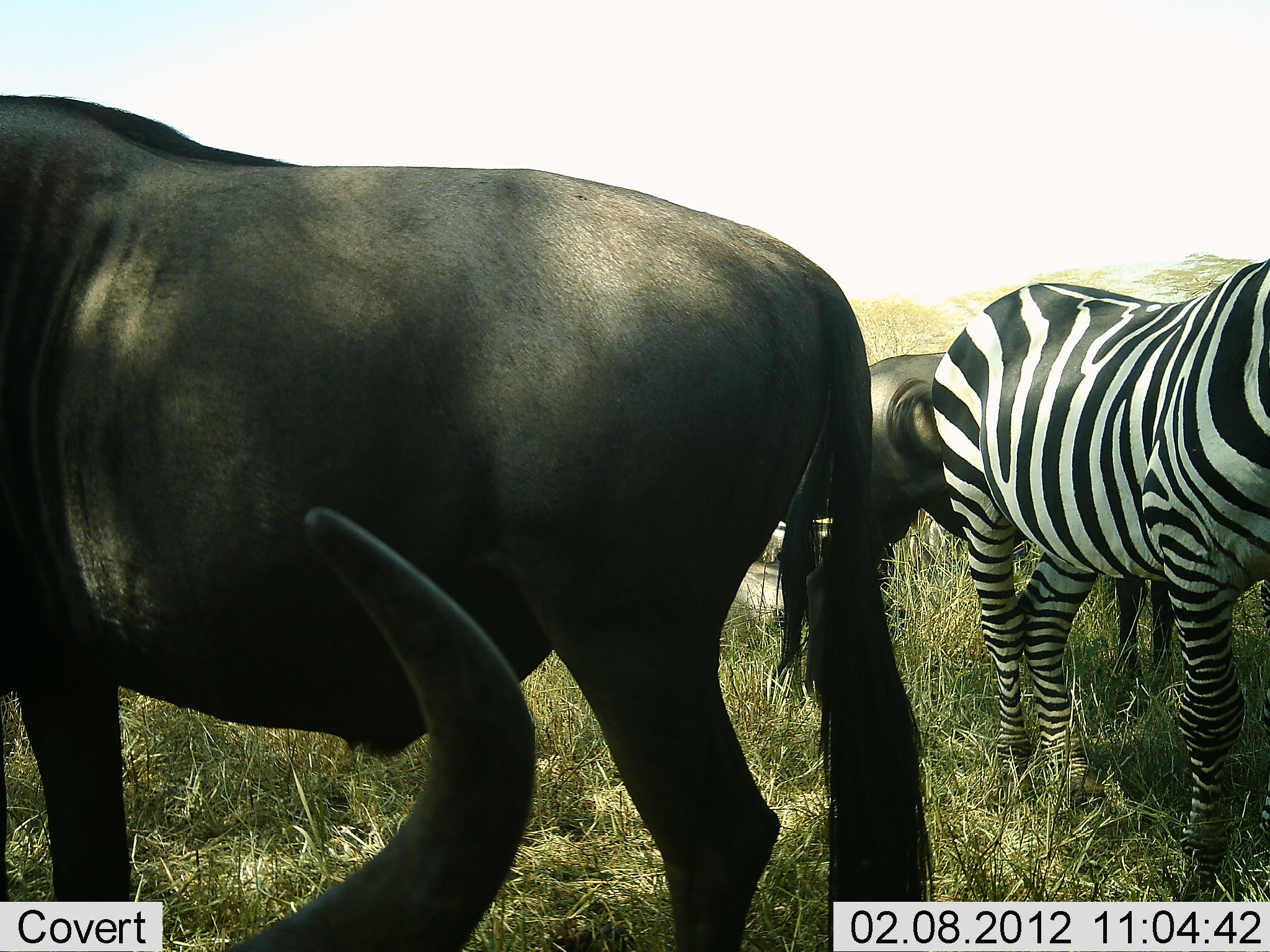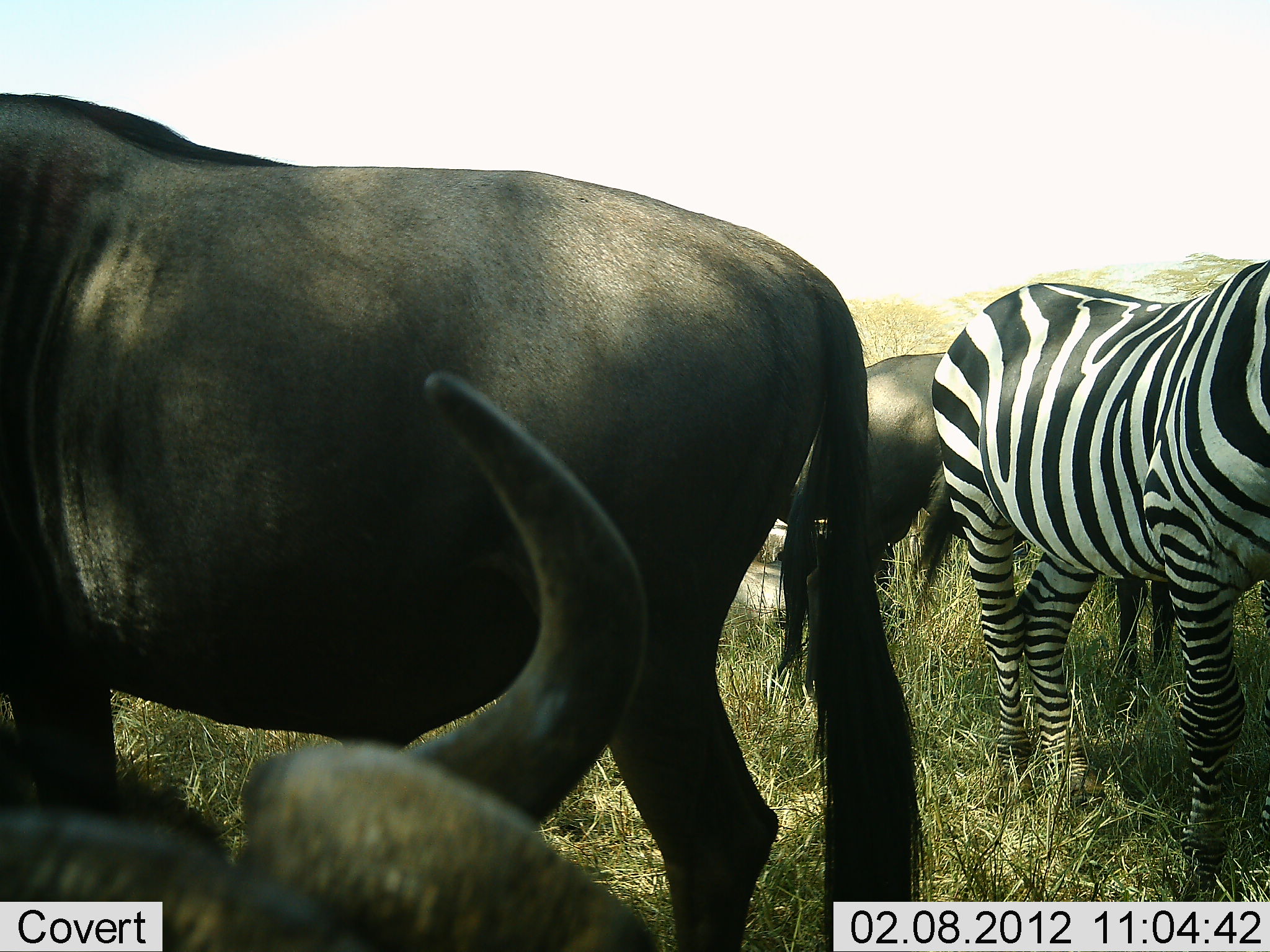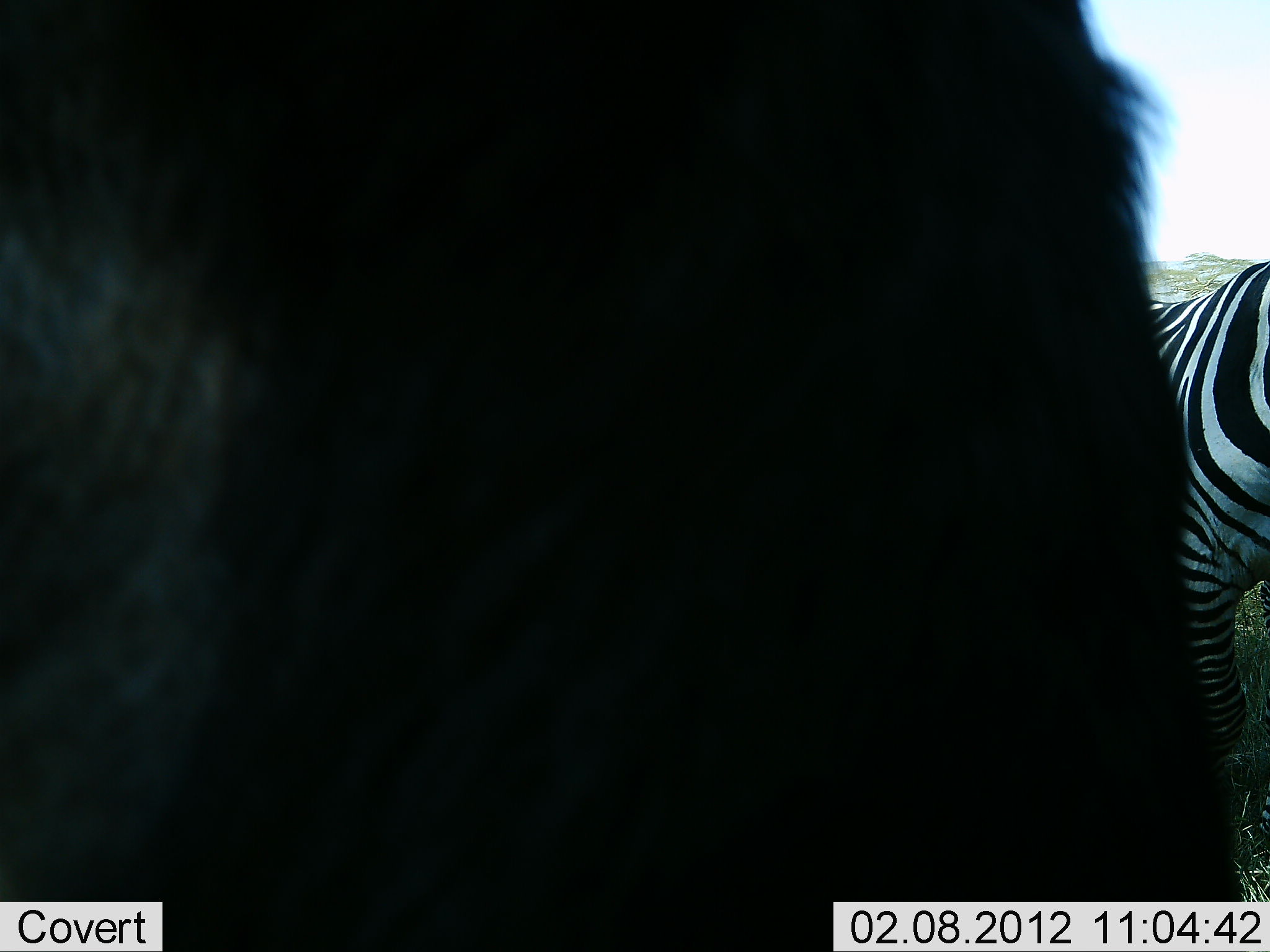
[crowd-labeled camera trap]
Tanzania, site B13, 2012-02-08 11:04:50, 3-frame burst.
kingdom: Animalia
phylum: Chordata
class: Mammalia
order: Artiodactyla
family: Bovidae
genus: Connochaetes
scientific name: Connochaetes taurinus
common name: blue wildebeest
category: wildebeest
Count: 3.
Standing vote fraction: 83%.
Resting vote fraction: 44%.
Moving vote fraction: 22%.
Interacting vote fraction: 0%.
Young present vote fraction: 0%.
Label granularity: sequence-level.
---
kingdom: Animalia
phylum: Chordata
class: Mammalia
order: Perissodactyla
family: Equidae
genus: Equus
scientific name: Equus quagga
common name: plains zebra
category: zebra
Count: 1.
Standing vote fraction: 100%.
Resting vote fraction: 0%.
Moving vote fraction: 0%.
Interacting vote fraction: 0%.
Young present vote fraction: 0%.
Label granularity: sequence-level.